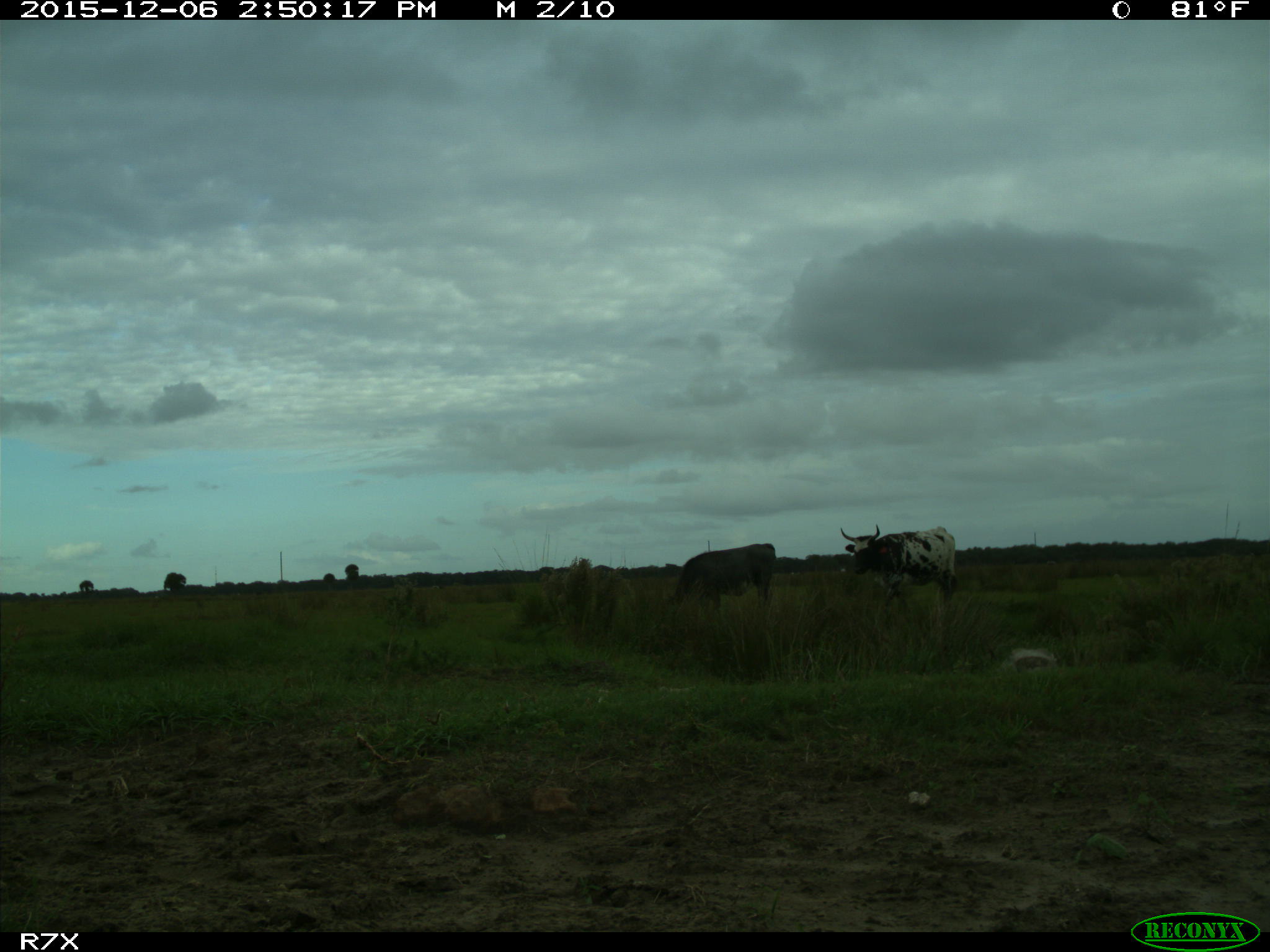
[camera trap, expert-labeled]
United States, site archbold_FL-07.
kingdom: Animalia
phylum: Chordata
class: Mammalia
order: Artiodactyla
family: Bovidae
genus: Bos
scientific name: Bos taurus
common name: domestic cow